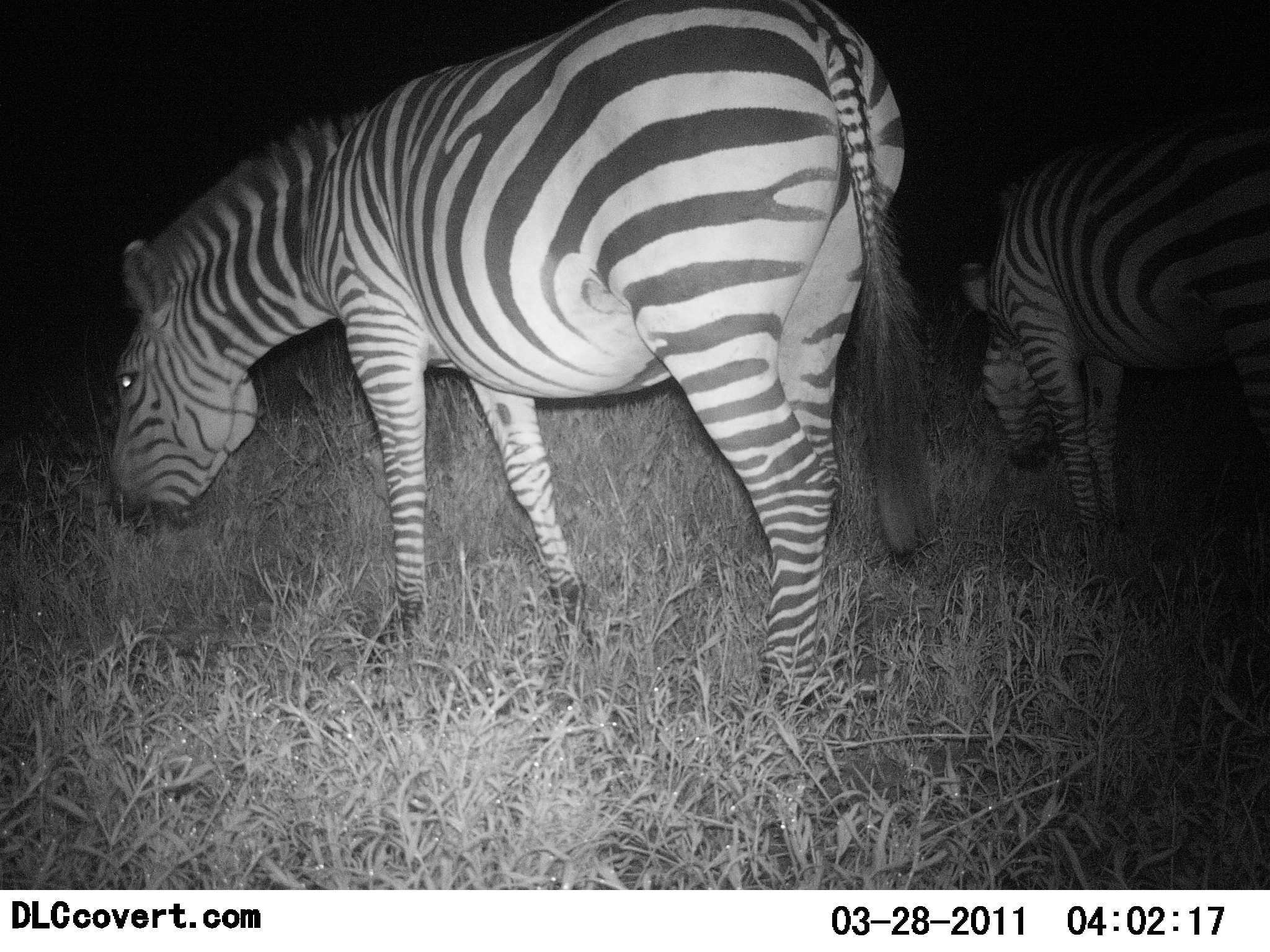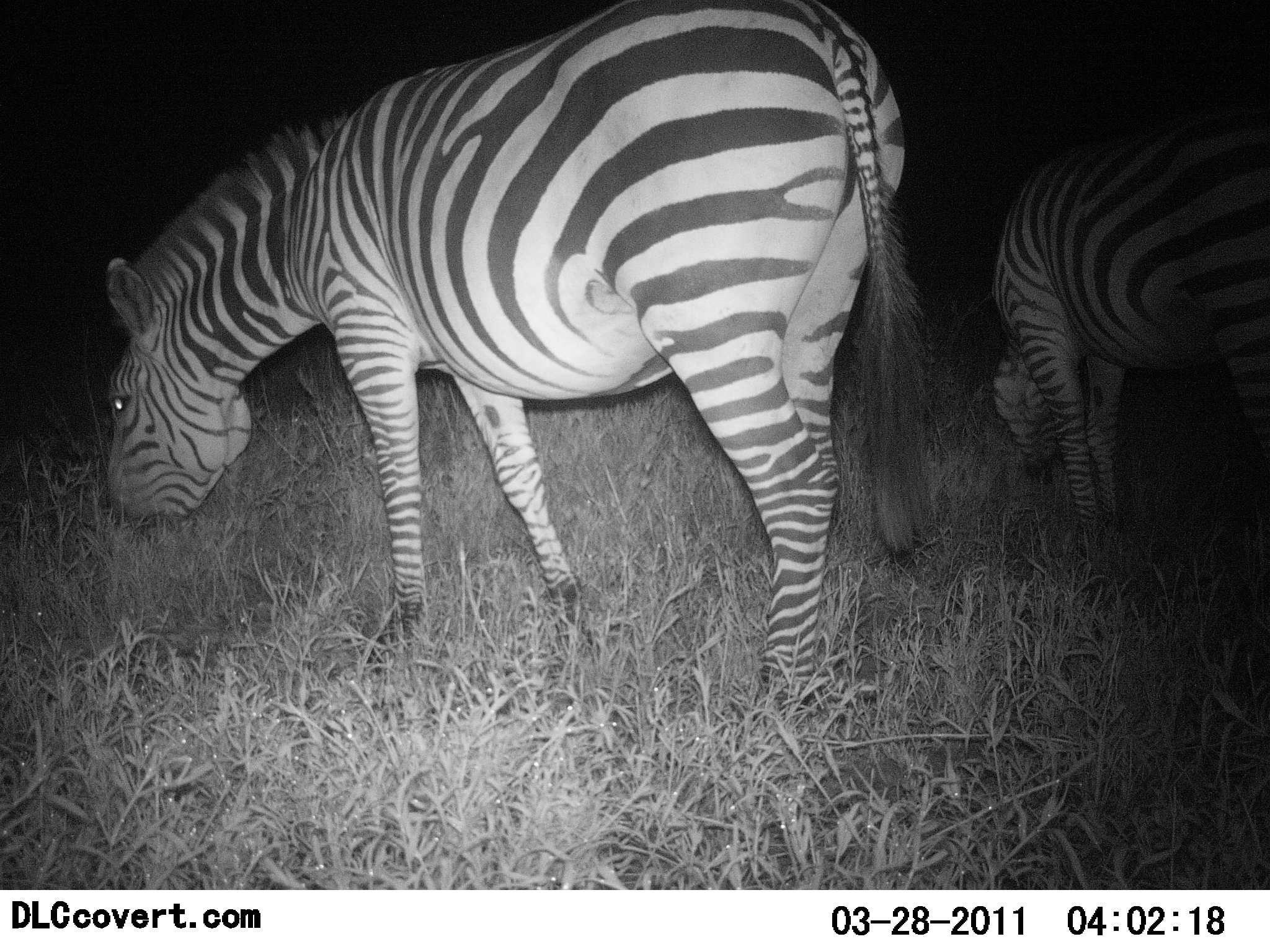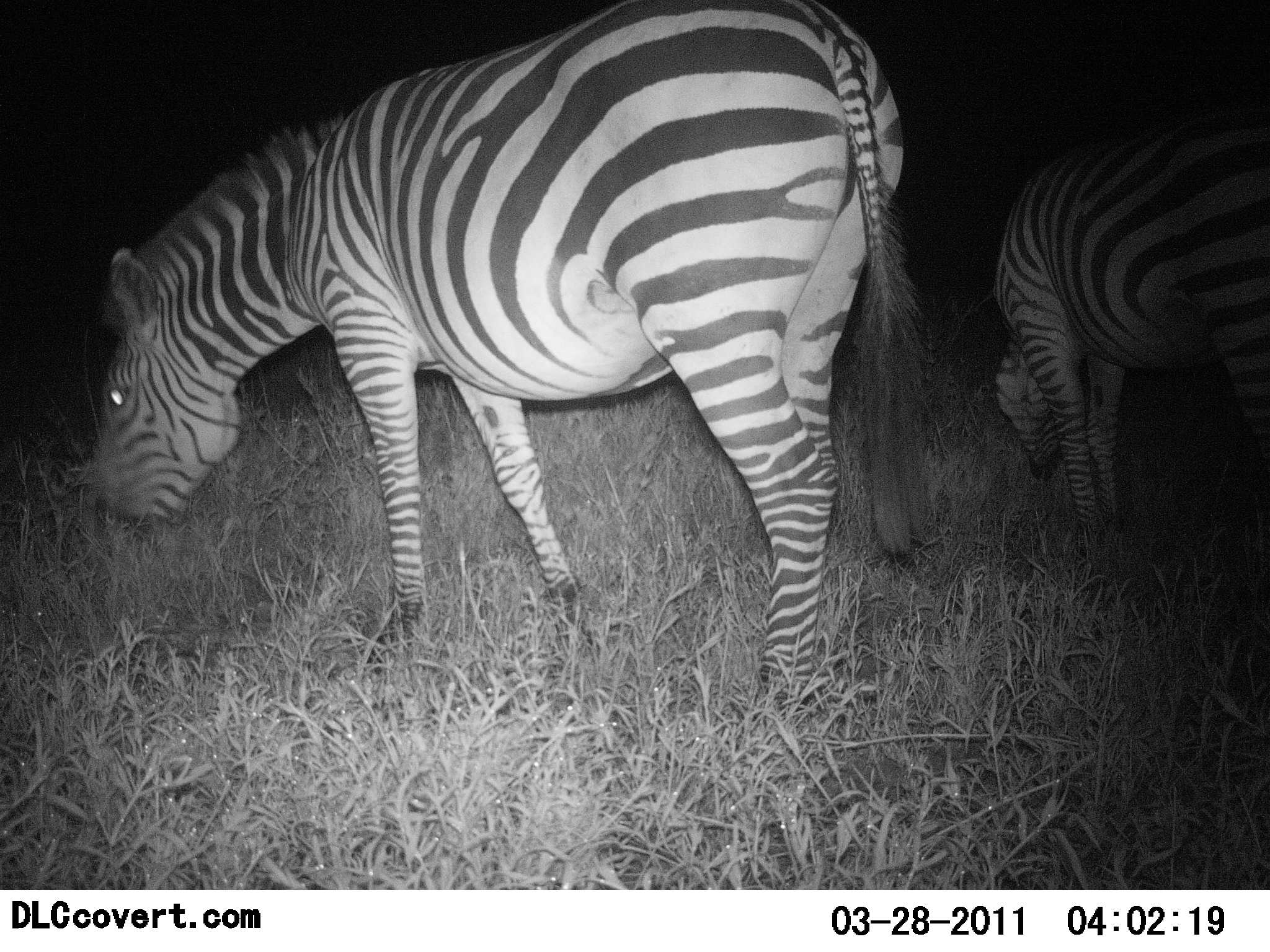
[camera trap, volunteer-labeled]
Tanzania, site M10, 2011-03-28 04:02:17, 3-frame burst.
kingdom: Animalia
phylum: Chordata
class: Mammalia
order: Perissodactyla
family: Equidae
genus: Equus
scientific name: Equus quagga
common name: plains zebra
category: zebra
Zebra (plains zebra) (Equus quagga), count 2. Behavior (volunteer vote fractions): standing 8%, resting 8%, moving 0%, interacting 0%. Young present (vote fraction): 0%. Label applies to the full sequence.